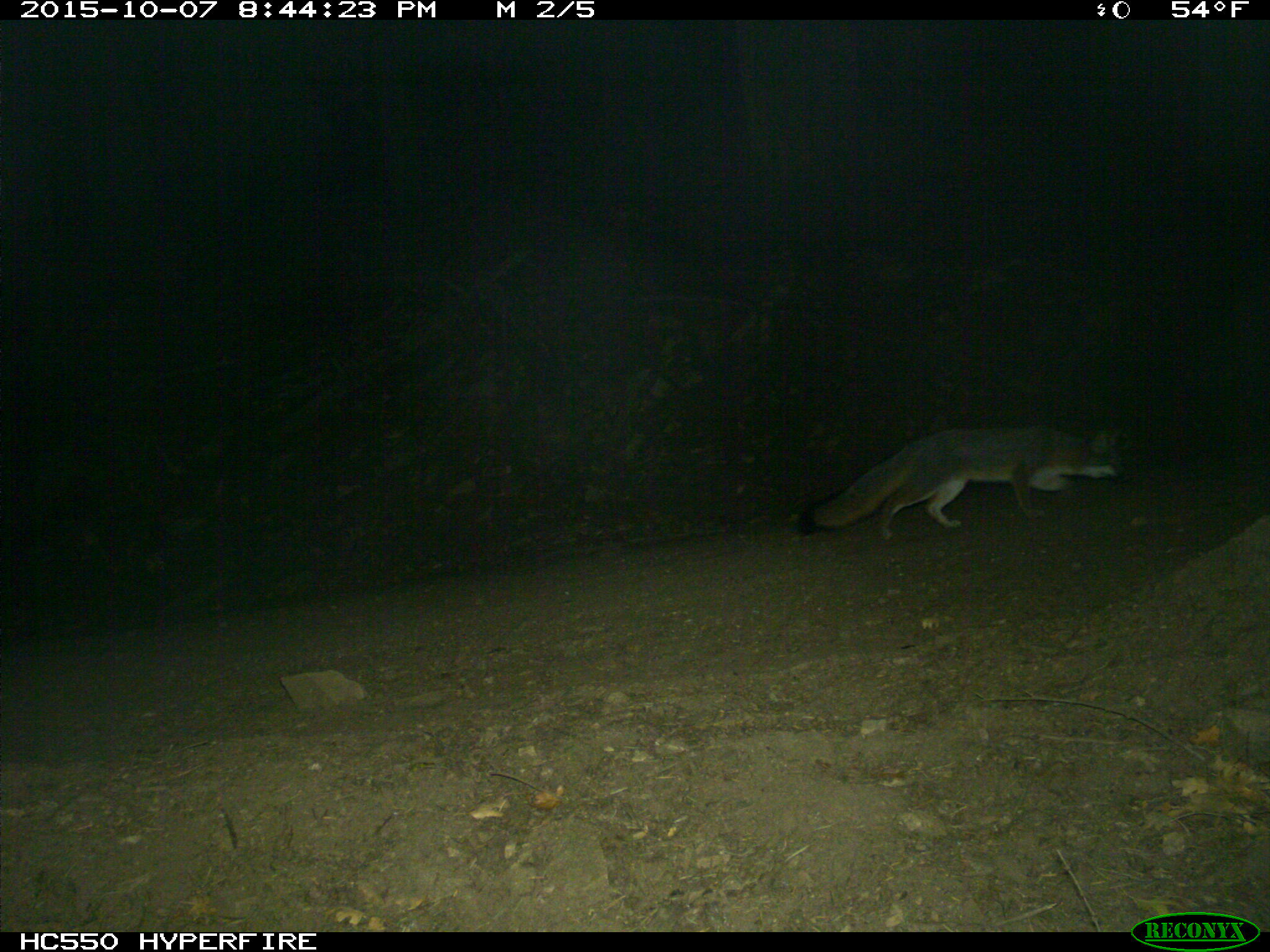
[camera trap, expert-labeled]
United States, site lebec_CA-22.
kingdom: Animalia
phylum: Chordata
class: Mammalia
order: Carnivora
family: Canidae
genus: Urocyon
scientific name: Urocyon cinereoargenteus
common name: gray fox